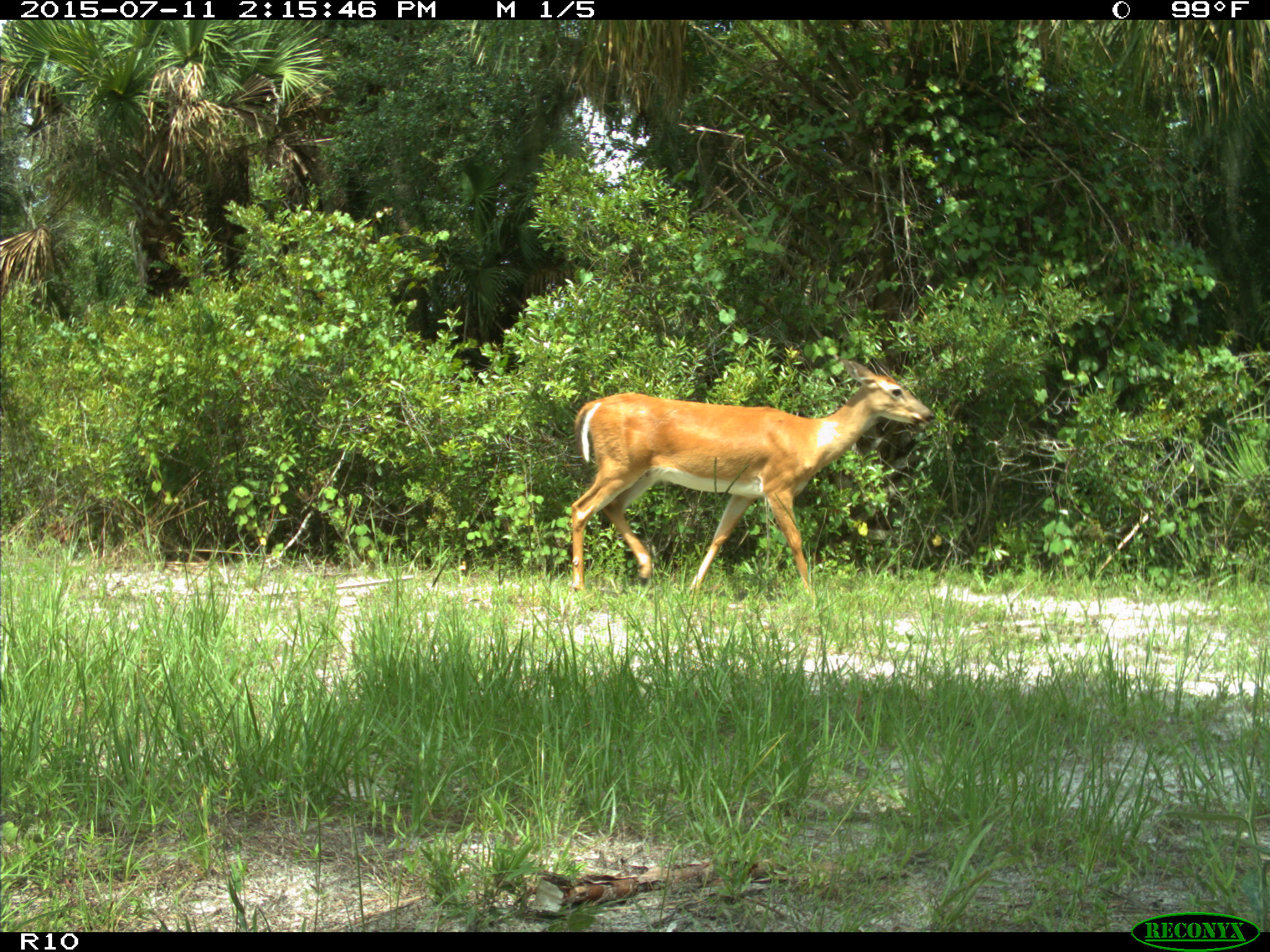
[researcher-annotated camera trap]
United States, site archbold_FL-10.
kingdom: Animalia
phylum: Chordata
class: Mammalia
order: Artiodactyla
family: Cervidae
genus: Odocoileus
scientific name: Odocoileus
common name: deer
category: unidentified deer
Unidentified deer (deer) (Odocoileus).